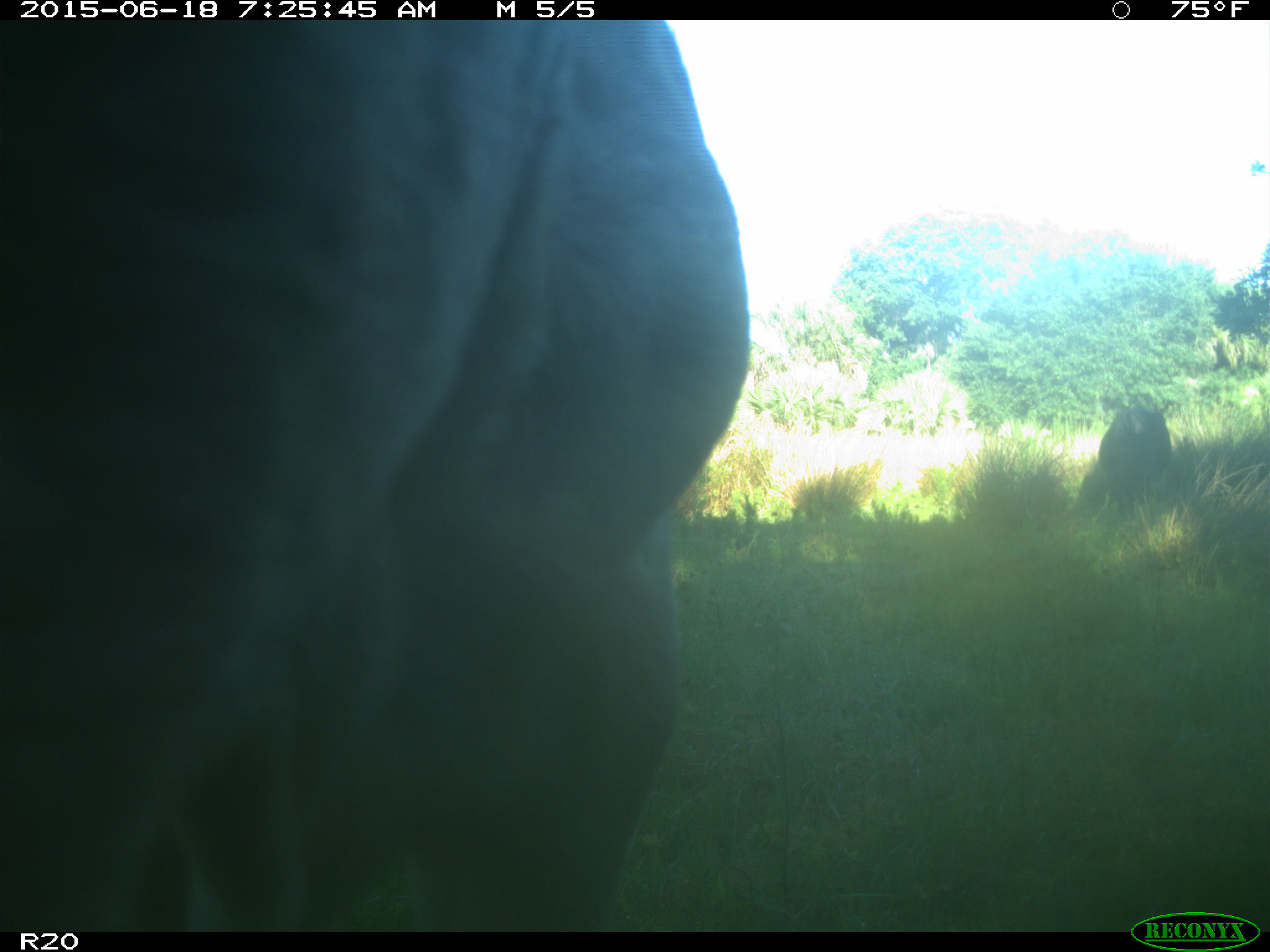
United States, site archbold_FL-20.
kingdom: Animalia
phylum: Chordata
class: Mammalia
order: Artiodactyla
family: Bovidae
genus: Bos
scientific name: Bos taurus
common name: domestic cow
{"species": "Bos taurus (domestic cow)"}